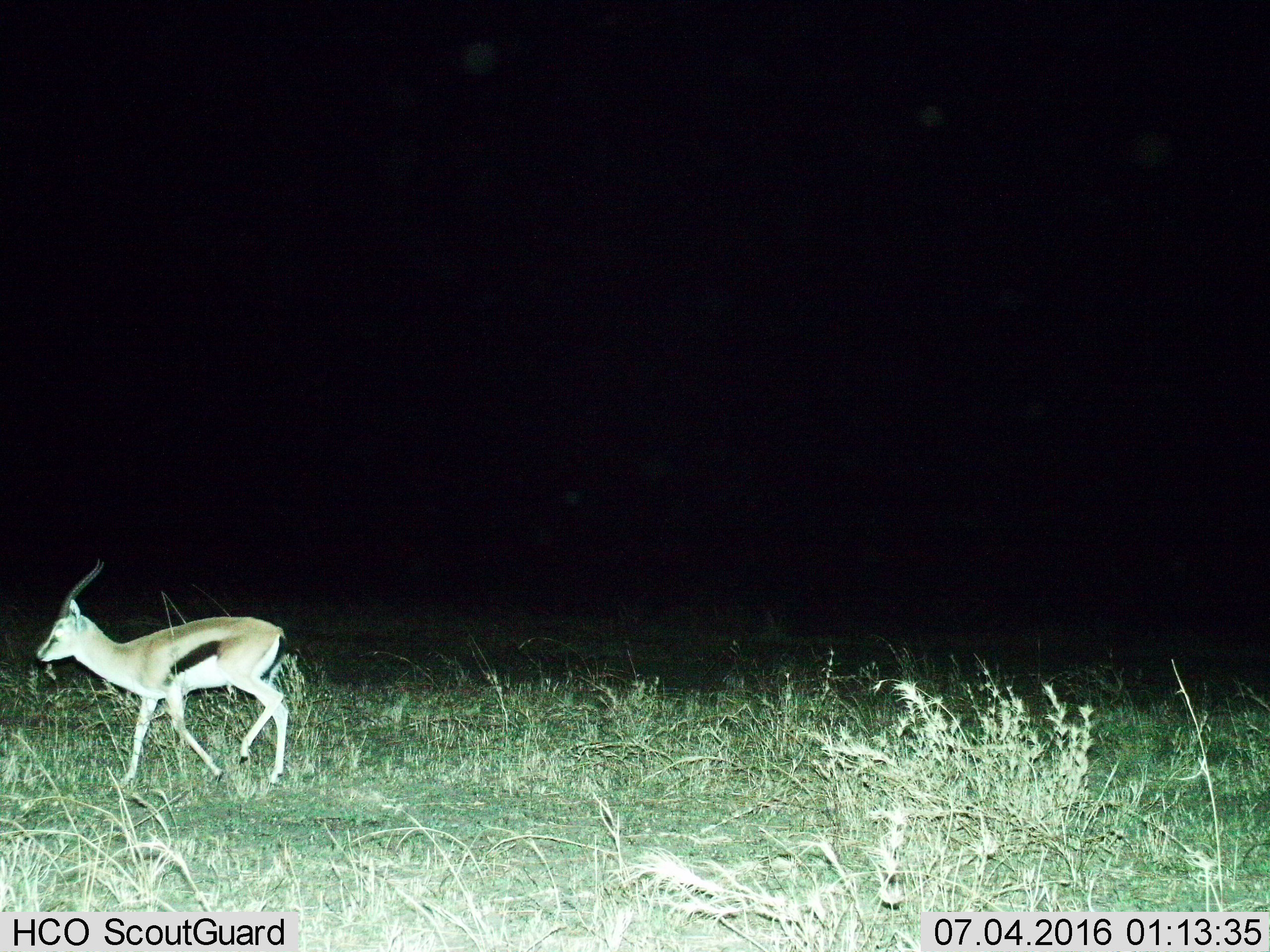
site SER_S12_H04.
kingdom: Animalia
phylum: Chordata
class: Mammalia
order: Artiodactyla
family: Bovidae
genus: Eudorcas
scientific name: Eudorcas thomsonii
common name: thomson's gazelle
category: gazellethomsons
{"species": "gazellethomsons (thomson's gazelle) (Eudorcas thomsonii)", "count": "1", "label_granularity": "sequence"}